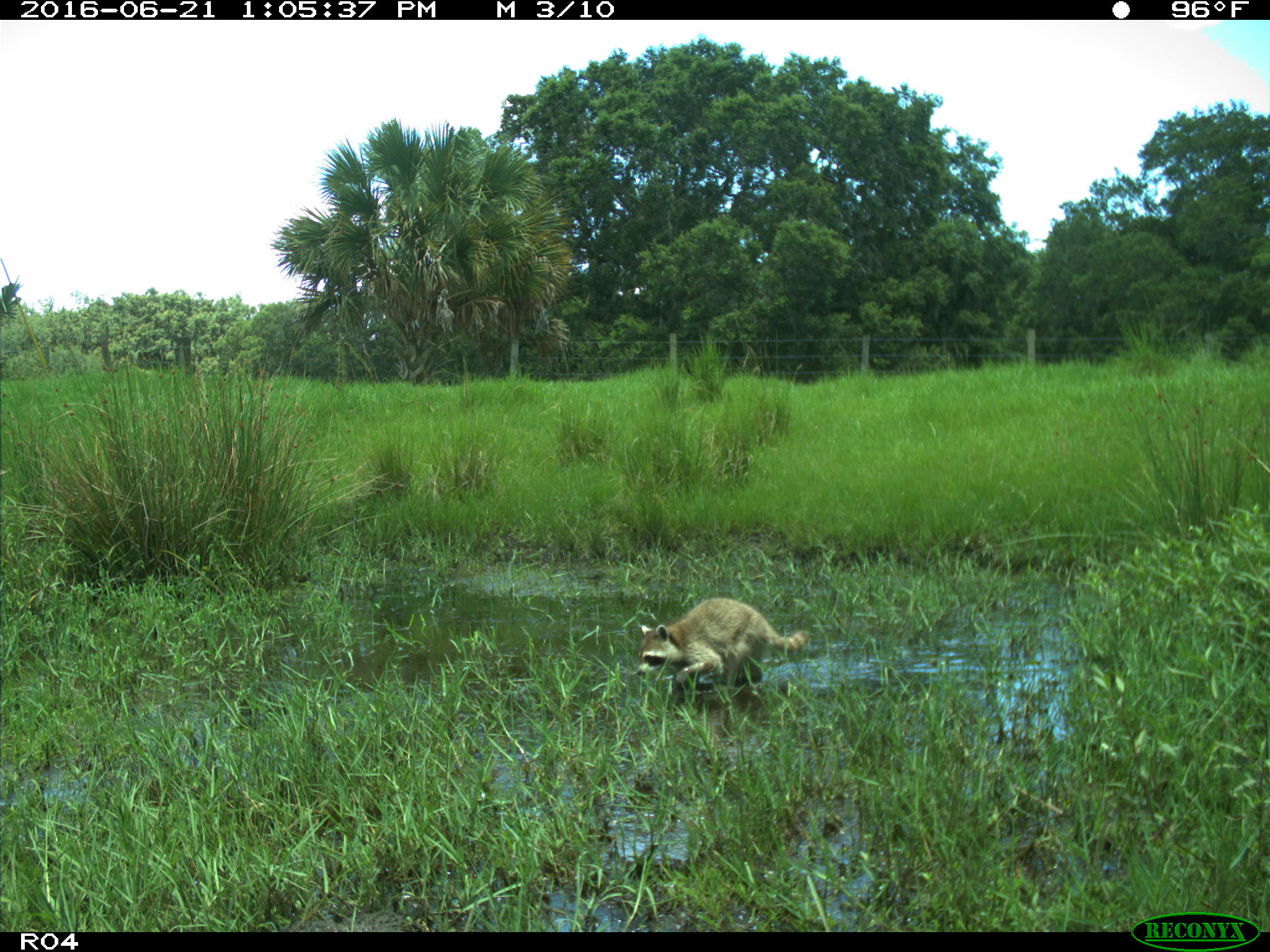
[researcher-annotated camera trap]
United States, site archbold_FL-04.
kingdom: Animalia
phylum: Chordata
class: Mammalia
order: Carnivora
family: Procyonidae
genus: Procyon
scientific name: Procyon lotor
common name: common raccoon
Procyon lotor (common raccoon).